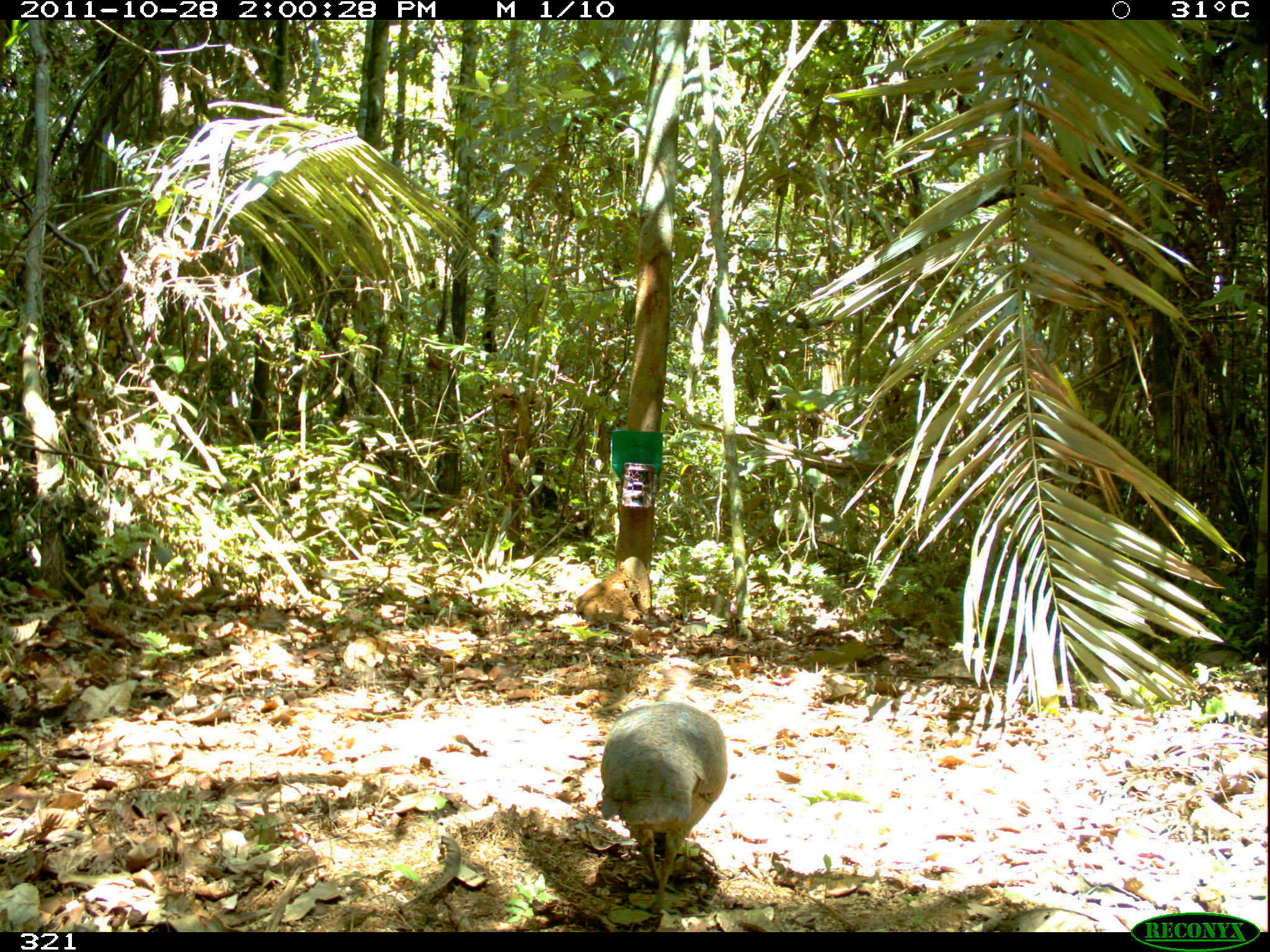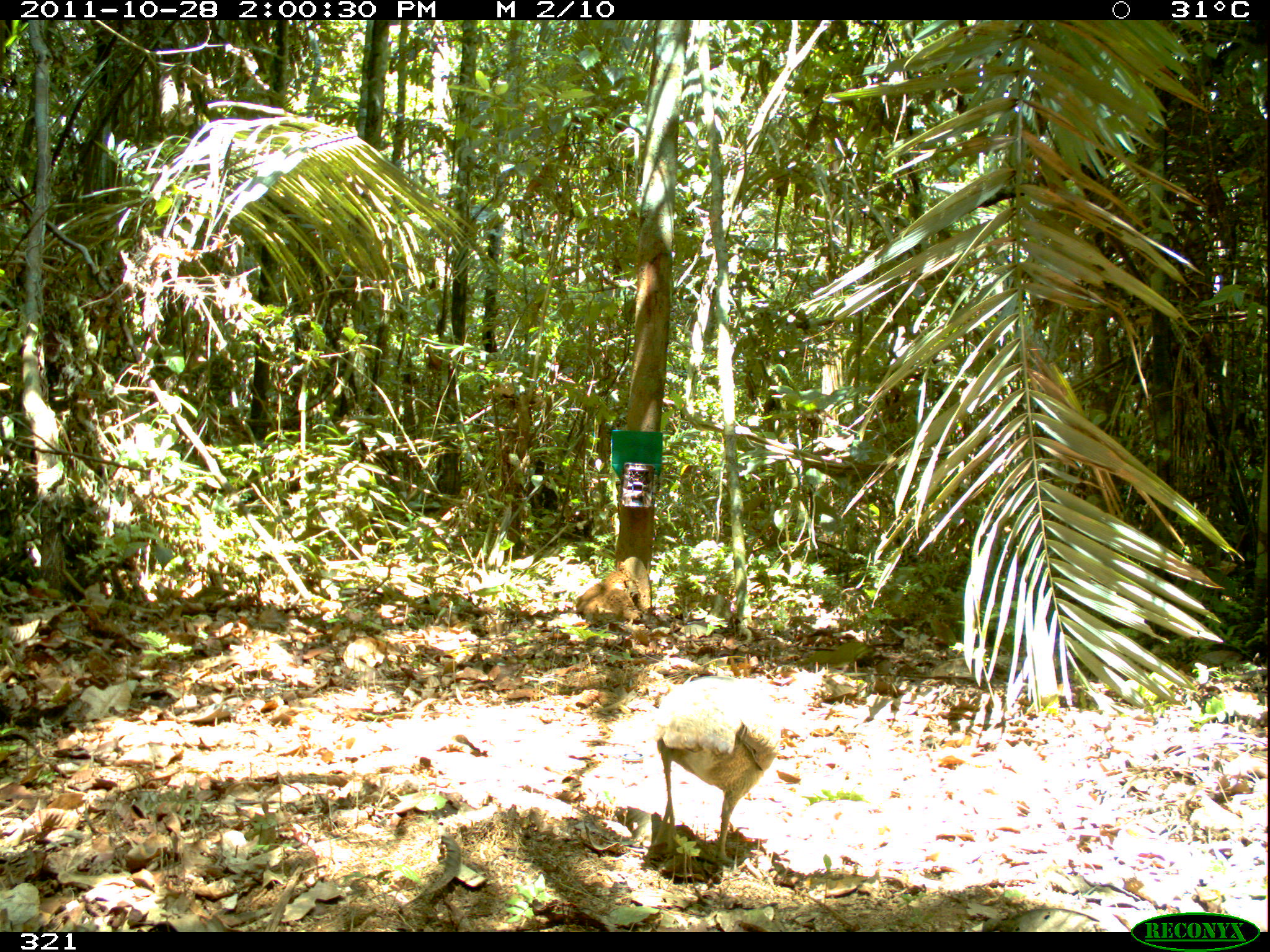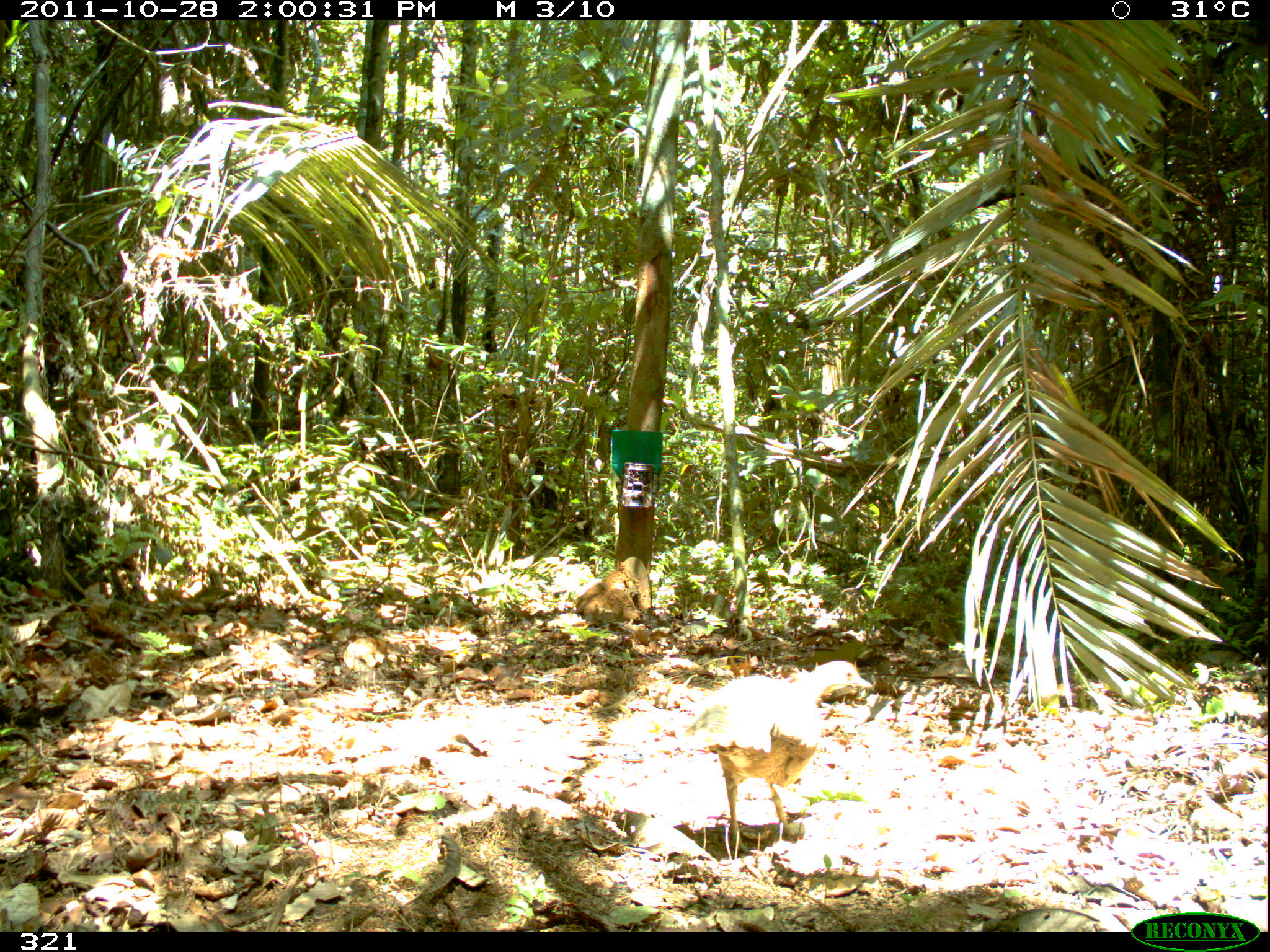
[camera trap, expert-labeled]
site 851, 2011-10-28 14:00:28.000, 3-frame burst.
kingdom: Animalia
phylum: Chordata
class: Aves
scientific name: Aves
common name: bird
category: unknown bird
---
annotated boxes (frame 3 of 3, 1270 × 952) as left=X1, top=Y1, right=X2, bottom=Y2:
unknown bird: left=682, top=660, right=872, bottom=854